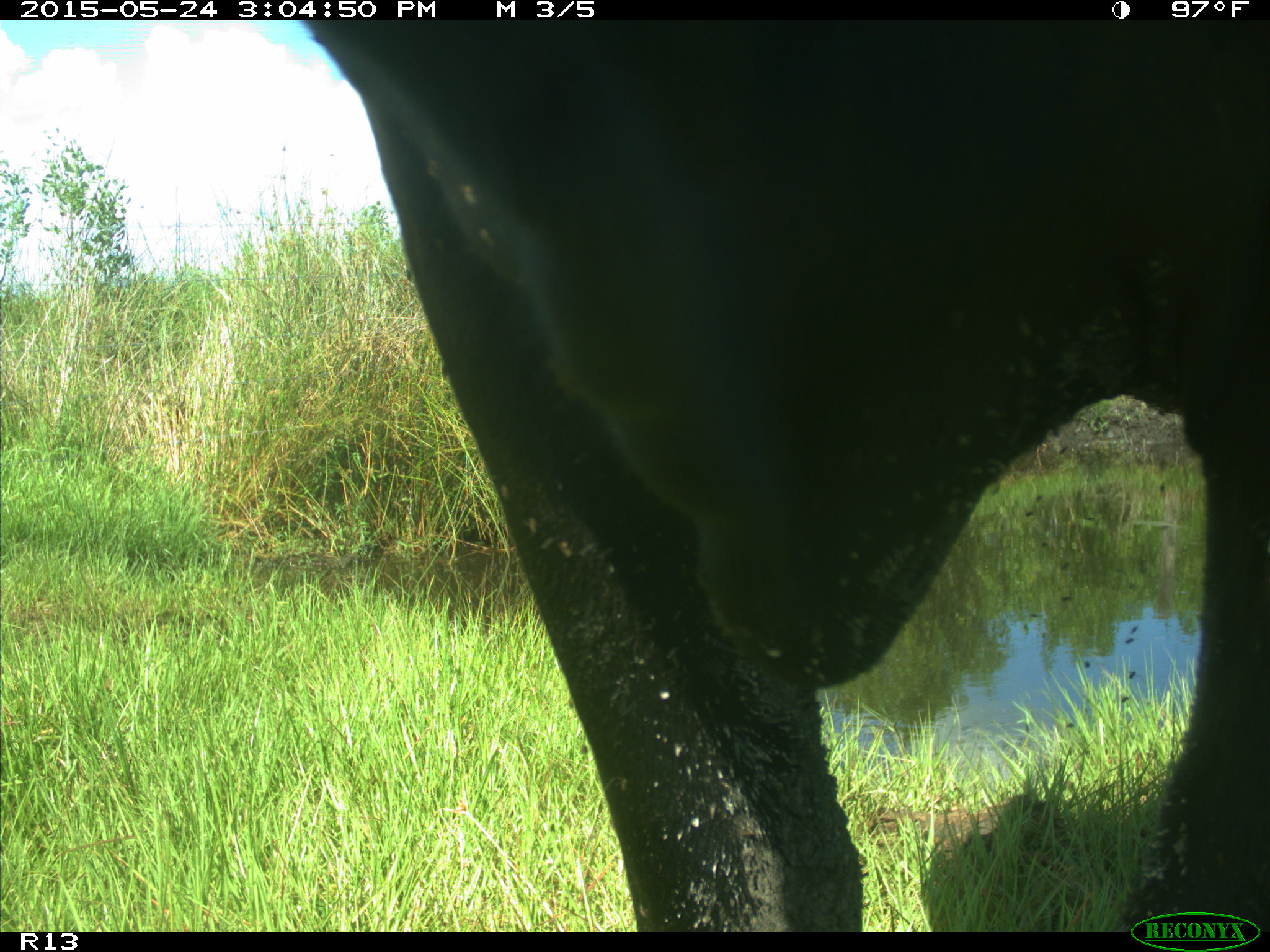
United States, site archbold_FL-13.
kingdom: Animalia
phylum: Chordata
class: Mammalia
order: Artiodactyla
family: Bovidae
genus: Bos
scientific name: Bos taurus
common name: domestic cow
Bos taurus (domestic cow).